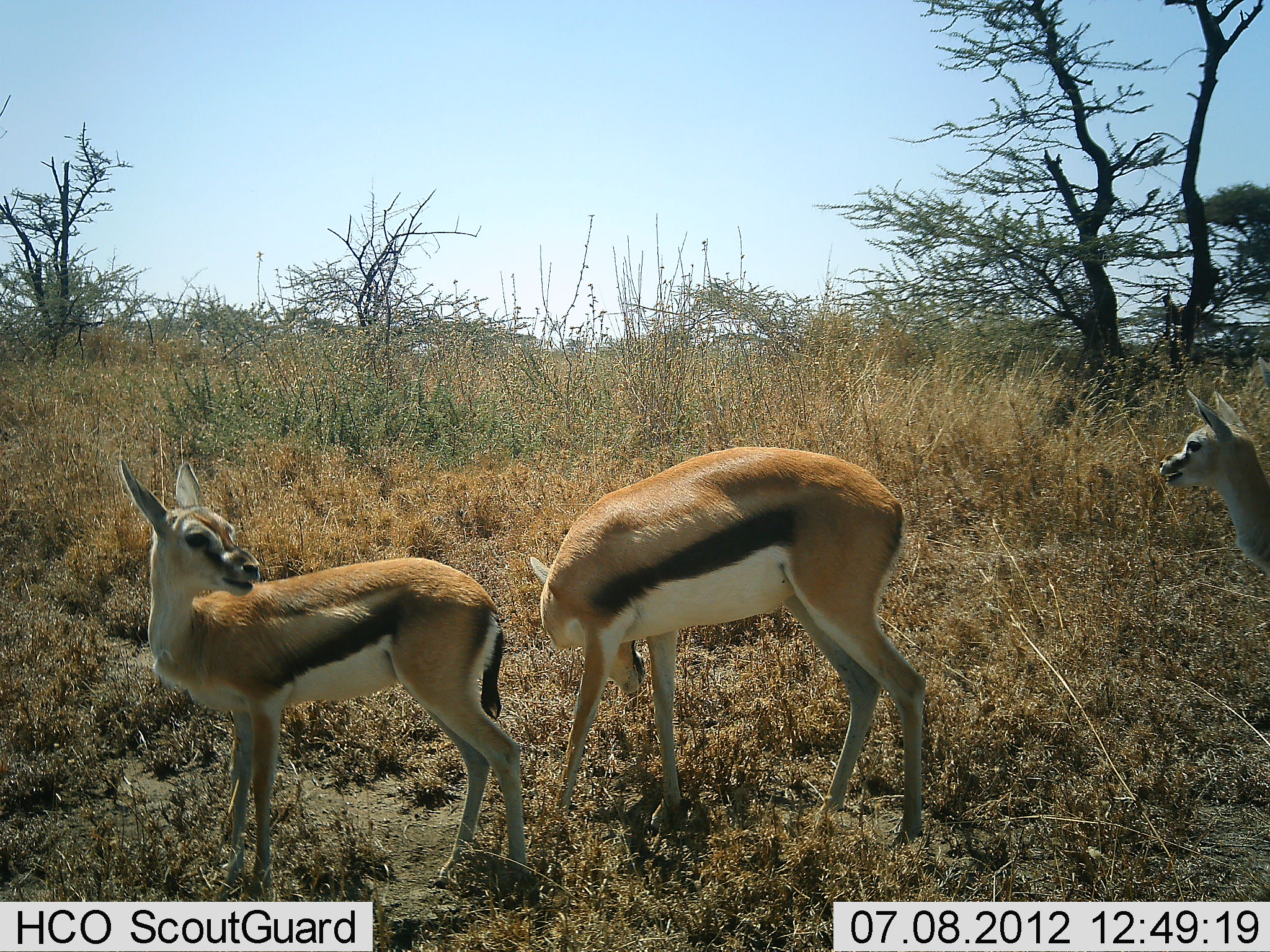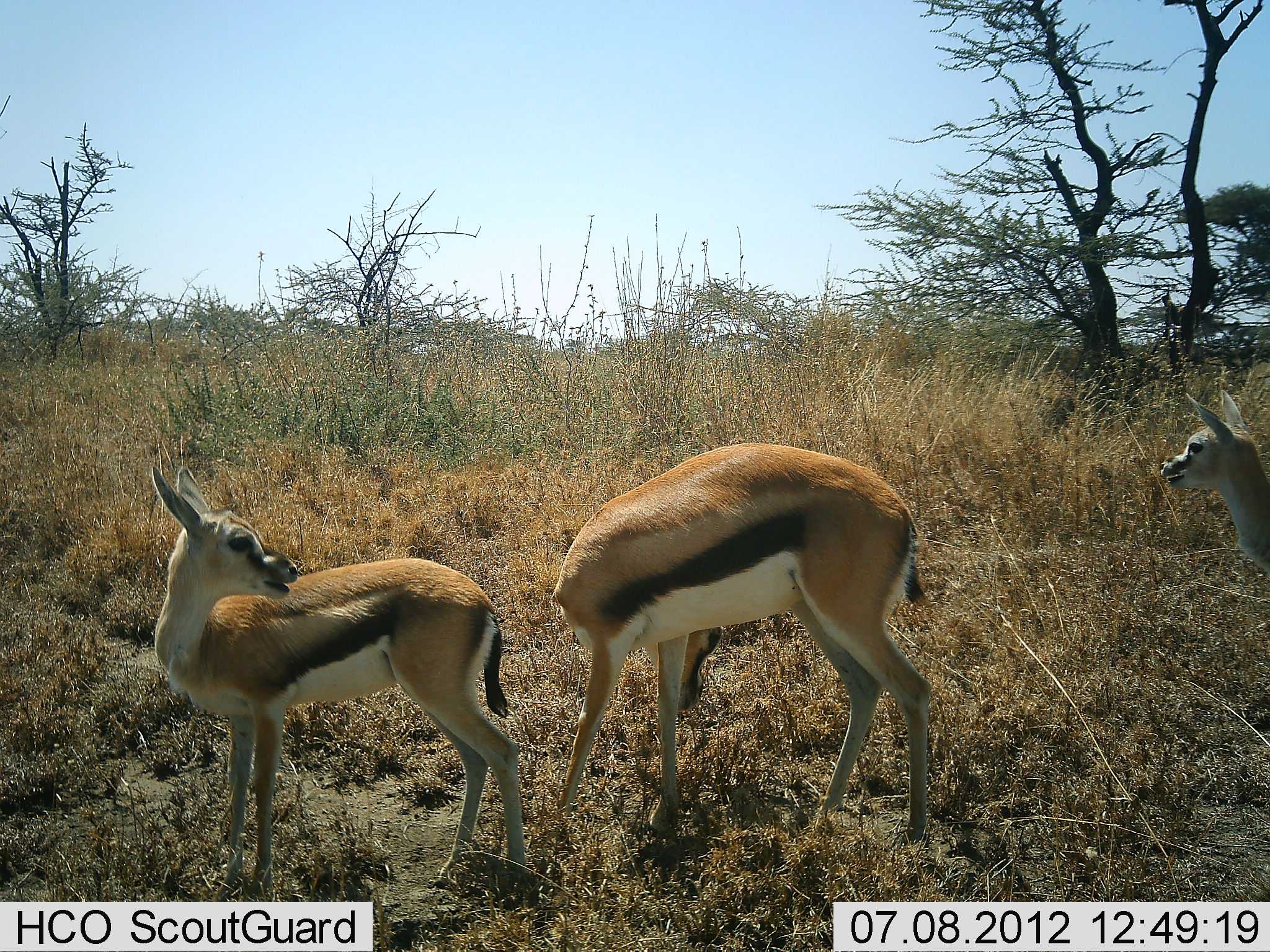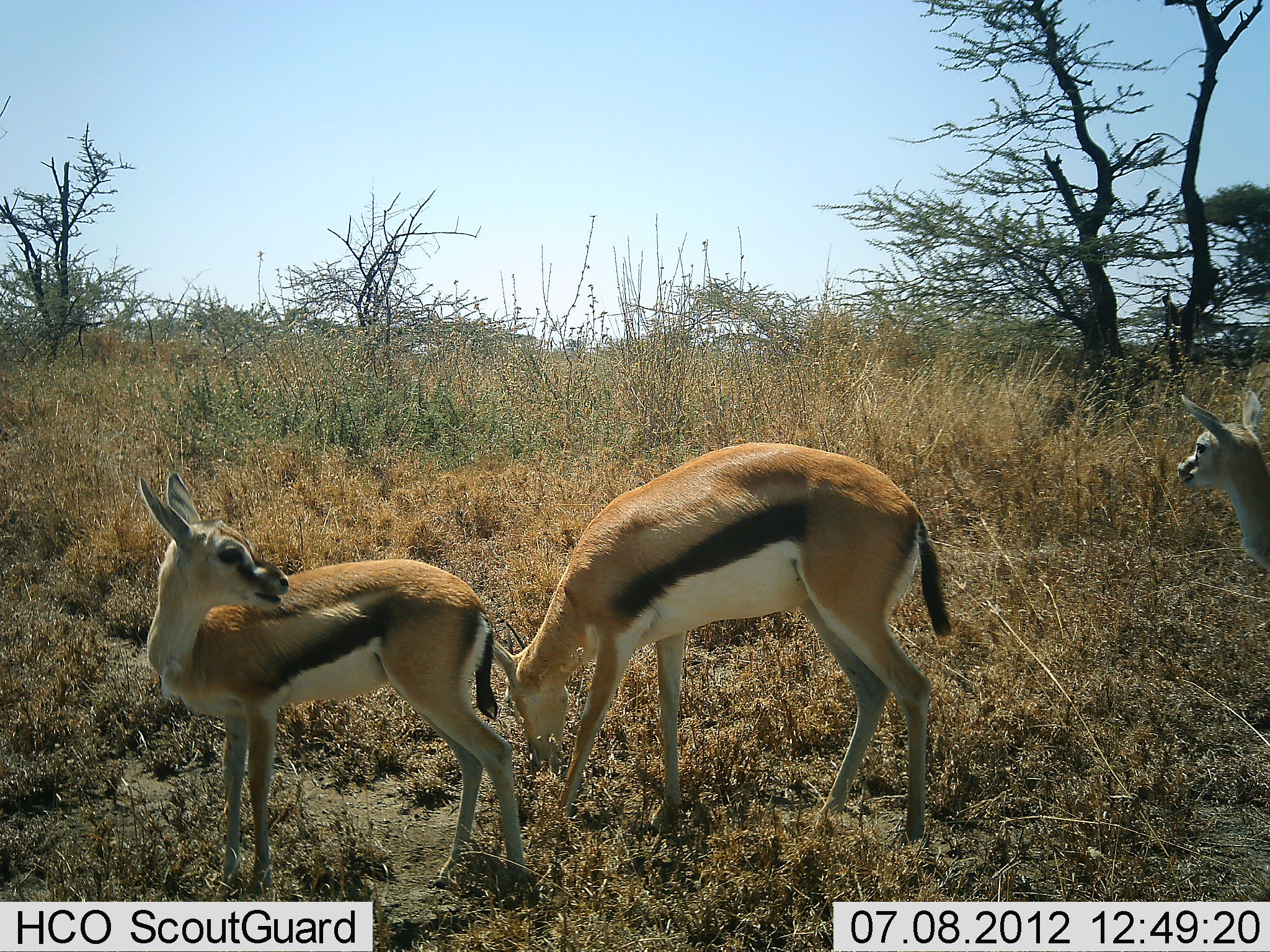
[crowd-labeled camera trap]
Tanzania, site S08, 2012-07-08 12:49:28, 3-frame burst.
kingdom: Animalia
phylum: Chordata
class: Mammalia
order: Artiodactyla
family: Bovidae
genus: Eudorcas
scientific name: Eudorcas thomsonii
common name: thomson's gazelle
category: gazellethomsons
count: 3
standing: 100%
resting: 0%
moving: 8%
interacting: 8%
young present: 58%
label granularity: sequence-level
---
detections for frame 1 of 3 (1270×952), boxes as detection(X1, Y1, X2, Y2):
animal: detection(114, 455, 533, 902); detection(532, 446, 925, 849); detection(1157, 387, 1270, 578)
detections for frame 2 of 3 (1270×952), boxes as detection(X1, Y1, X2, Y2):
animal: detection(151, 464, 528, 902); detection(532, 442, 933, 845); detection(1159, 392, 1270, 576)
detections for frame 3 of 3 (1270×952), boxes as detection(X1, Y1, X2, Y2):
animal: detection(490, 442, 952, 844); detection(136, 470, 533, 902); detection(1176, 390, 1270, 575)